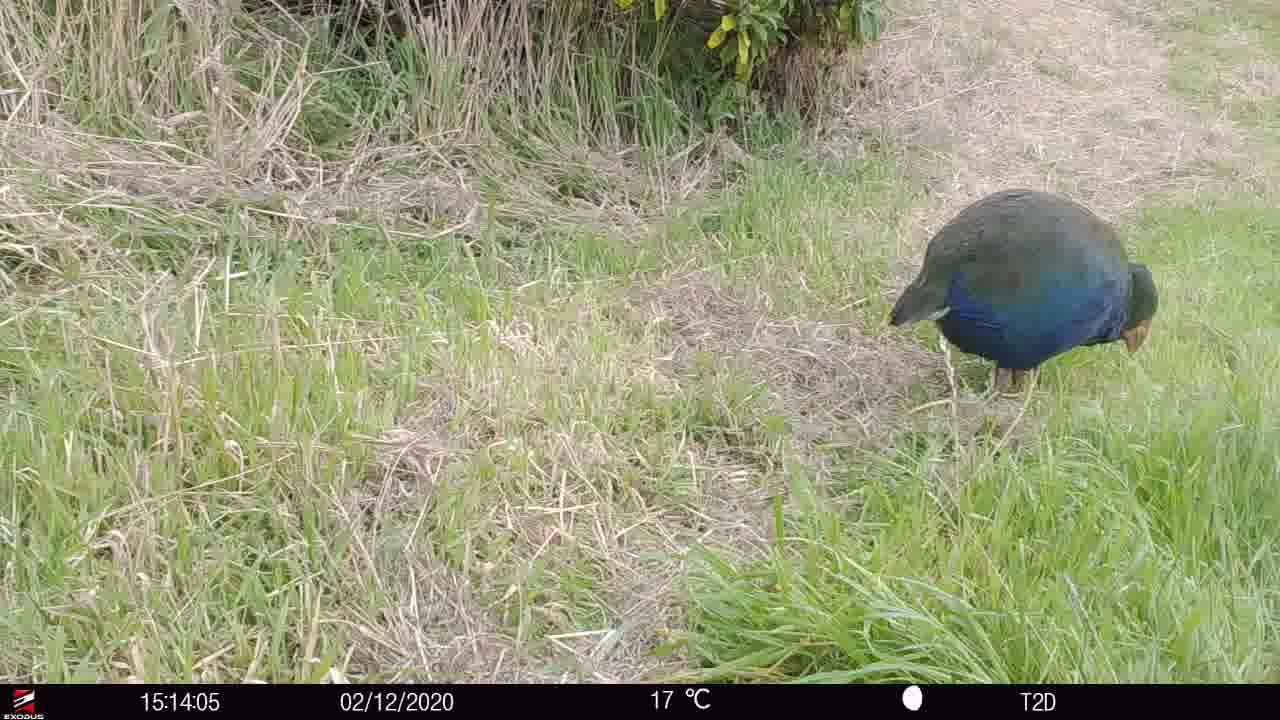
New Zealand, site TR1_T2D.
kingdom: Animalia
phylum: Chordata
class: Aves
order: Gruiformes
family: Rallidae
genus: Porphyrio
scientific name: Porphyrio mantelli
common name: takahe